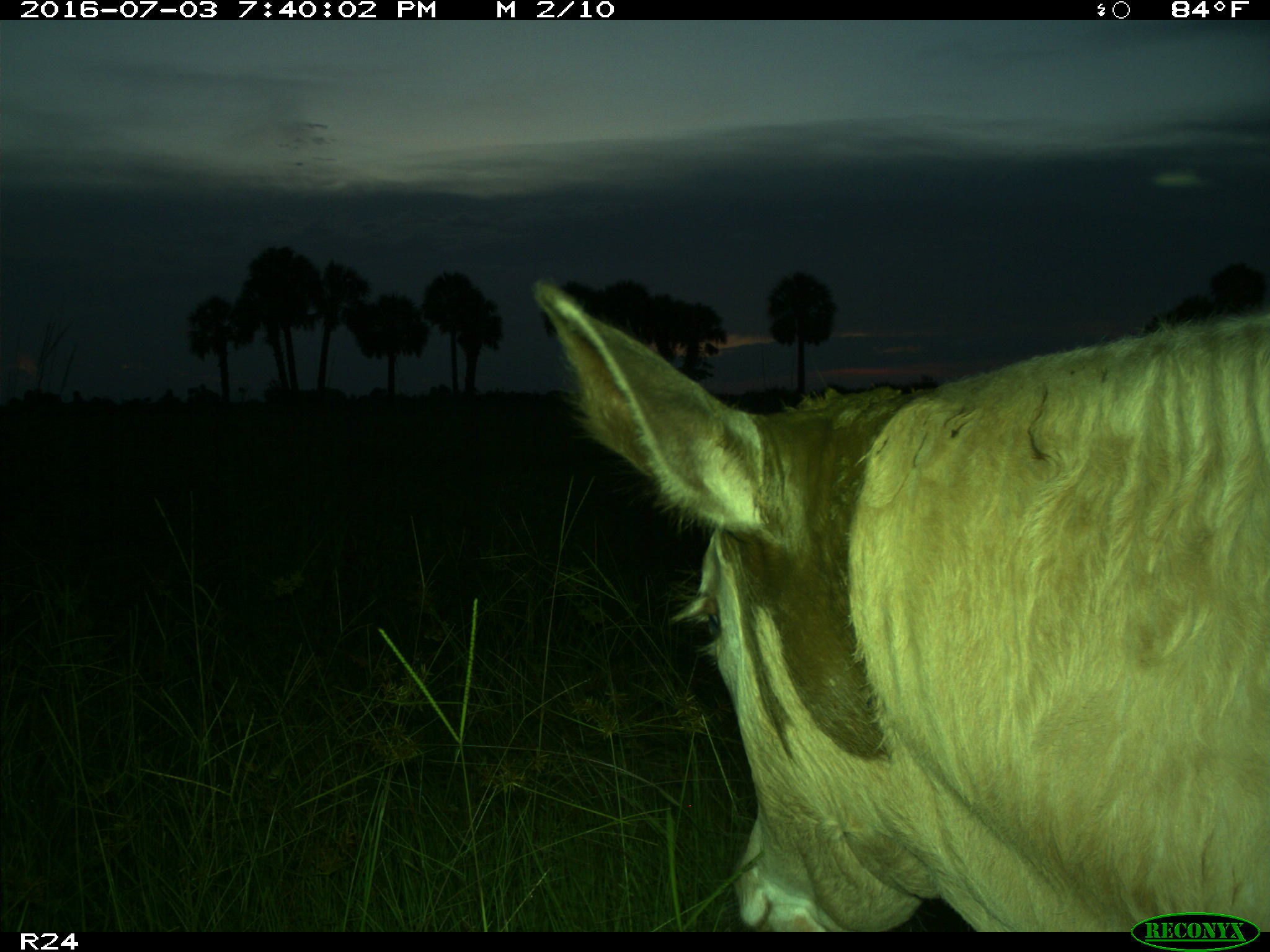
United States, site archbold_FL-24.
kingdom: Animalia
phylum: Chordata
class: Mammalia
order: Artiodactyla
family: Bovidae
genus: Bos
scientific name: Bos taurus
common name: domestic cow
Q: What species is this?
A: Bos taurus (domestic cow).